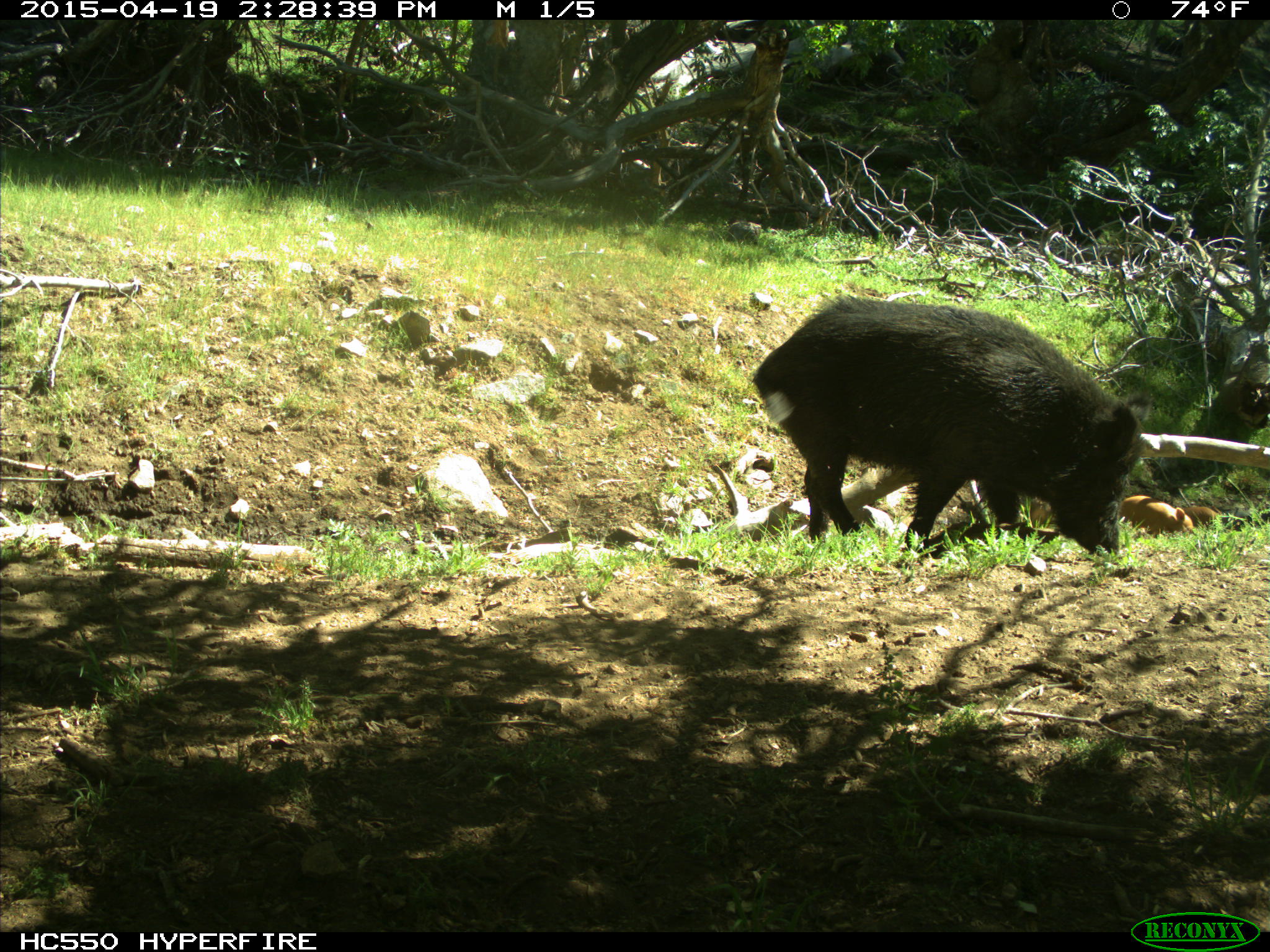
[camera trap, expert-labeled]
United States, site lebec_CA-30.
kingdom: Animalia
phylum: Chordata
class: Mammalia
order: Artiodactyla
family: Suidae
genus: Sus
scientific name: Sus scrofa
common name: wild boar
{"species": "Sus scrofa (wild boar)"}